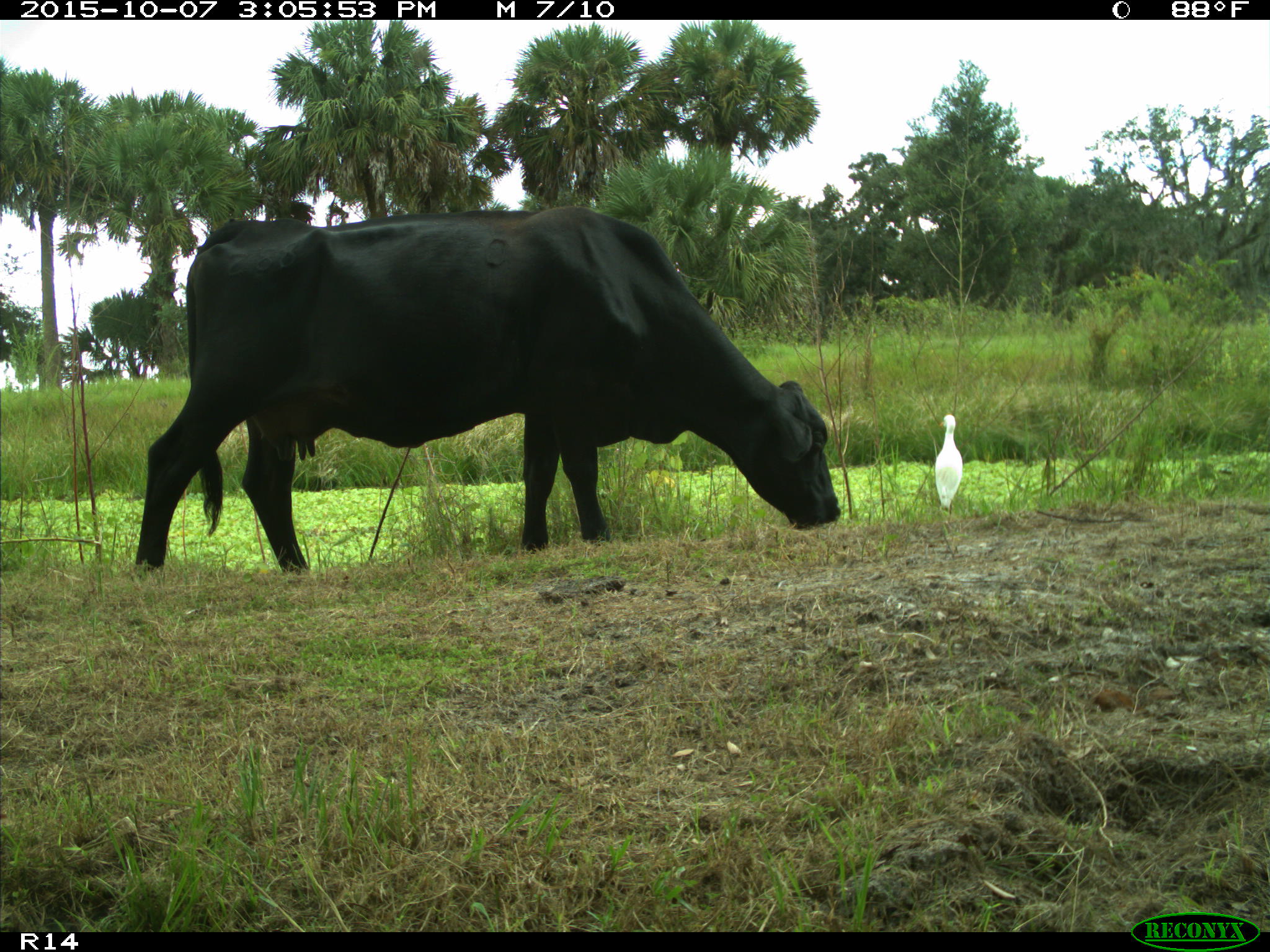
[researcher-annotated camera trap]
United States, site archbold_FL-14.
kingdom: Animalia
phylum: Chordata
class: Mammalia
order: Artiodactyla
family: Bovidae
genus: Bos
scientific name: Bos taurus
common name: domestic cow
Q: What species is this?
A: Bos taurus (domestic cow).